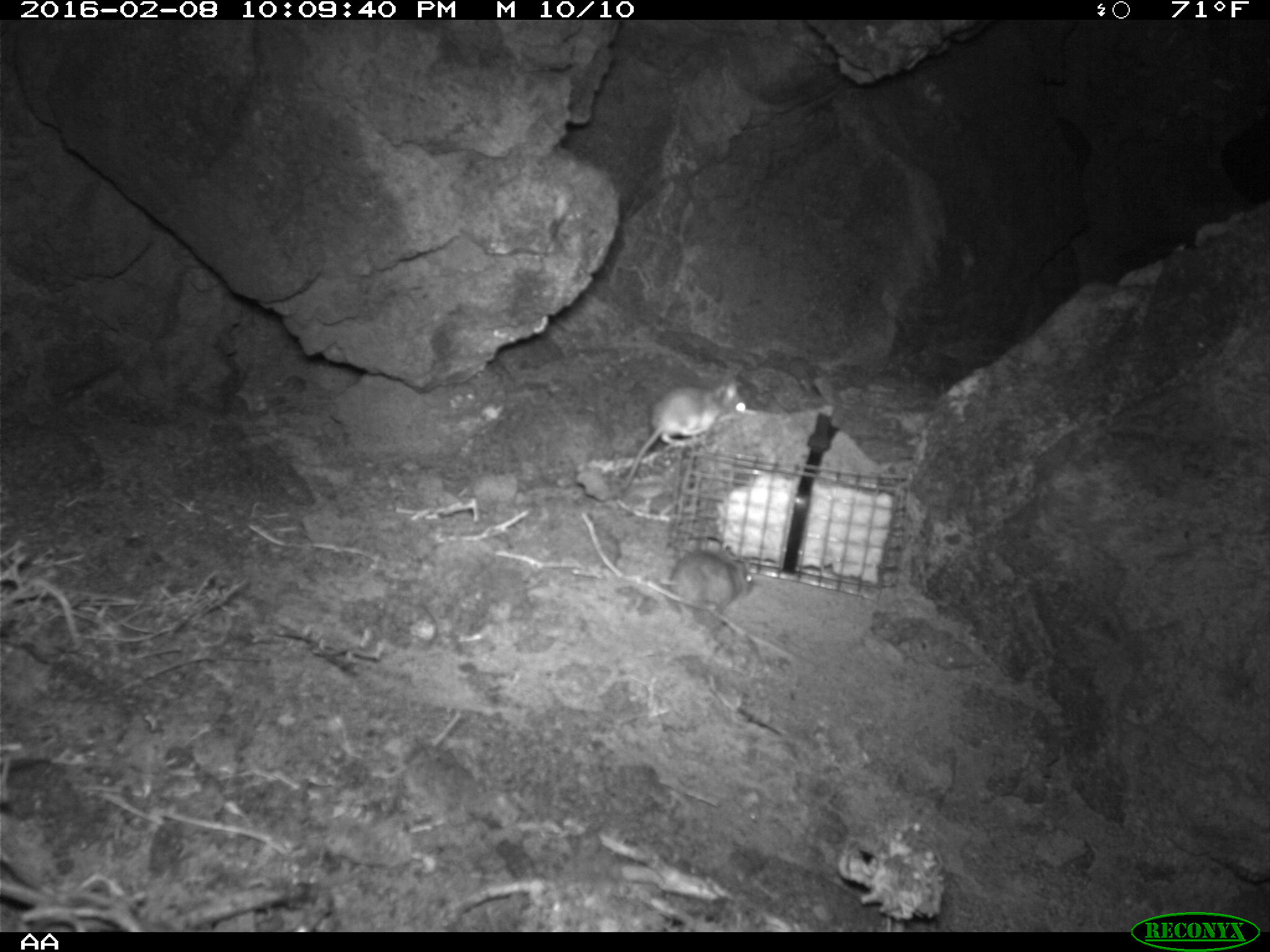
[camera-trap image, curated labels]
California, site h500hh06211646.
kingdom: Animalia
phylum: Chordata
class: Mammalia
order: Rodentia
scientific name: Rodentia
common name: rodent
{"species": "rodent (Rodentia)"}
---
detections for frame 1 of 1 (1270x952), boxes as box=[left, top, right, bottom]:
rodent: box=[612, 379, 748, 493]; box=[659, 546, 757, 612]